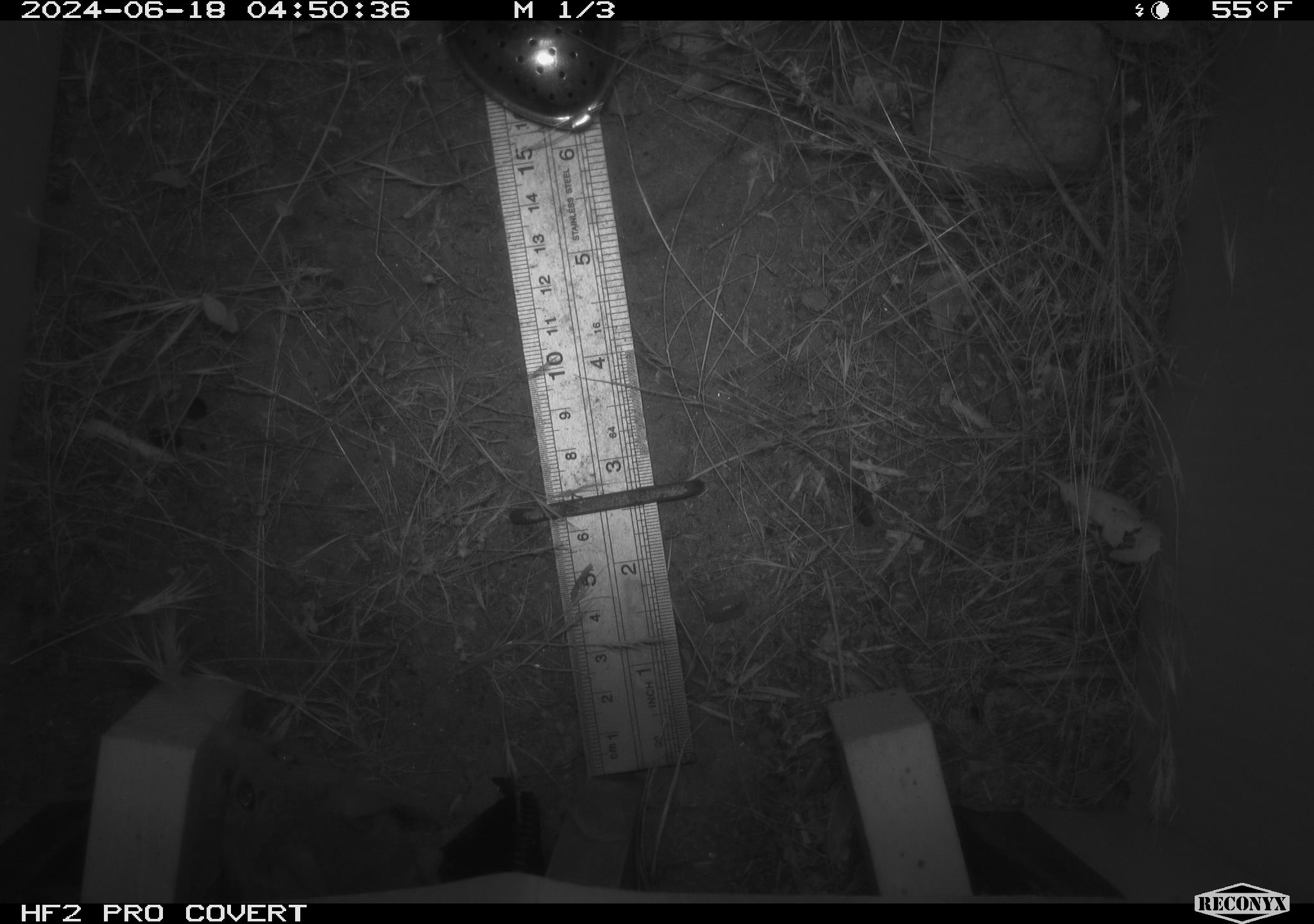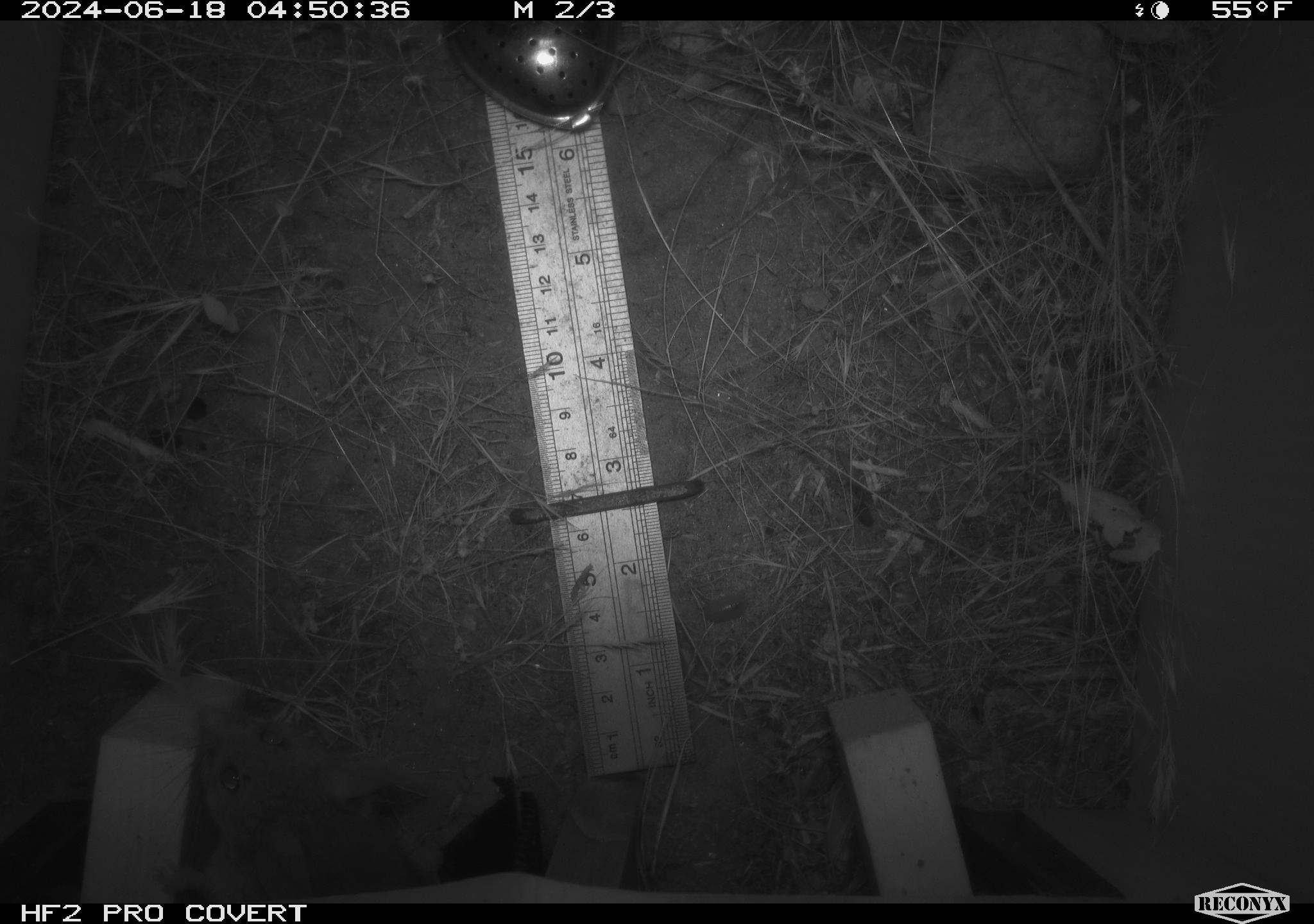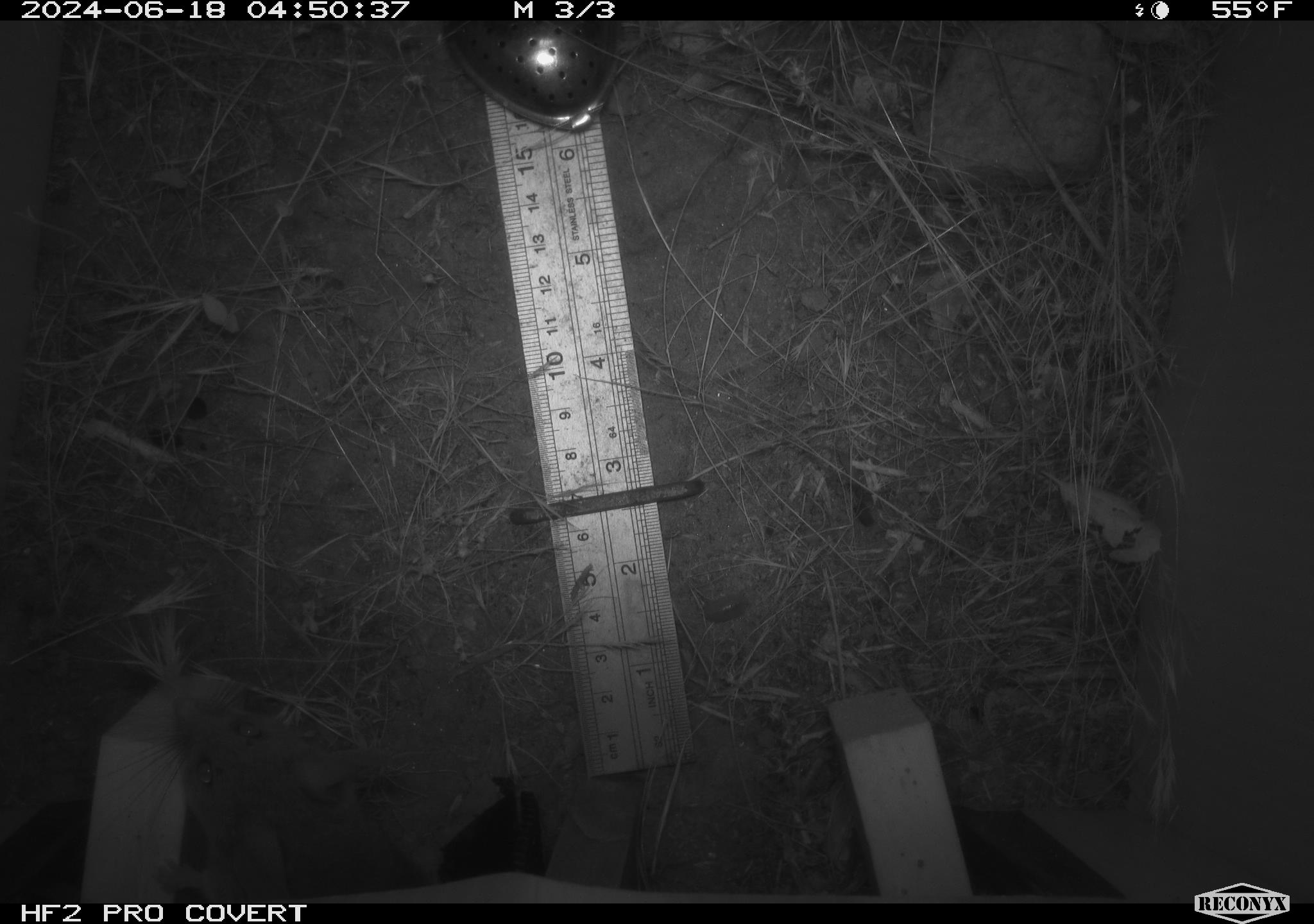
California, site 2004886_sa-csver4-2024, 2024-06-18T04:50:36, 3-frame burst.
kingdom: Animalia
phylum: Chordata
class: Mammalia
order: Rodentia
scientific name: Rodentia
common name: woodrat or rat or mouse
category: woodrat or rat or mouse species